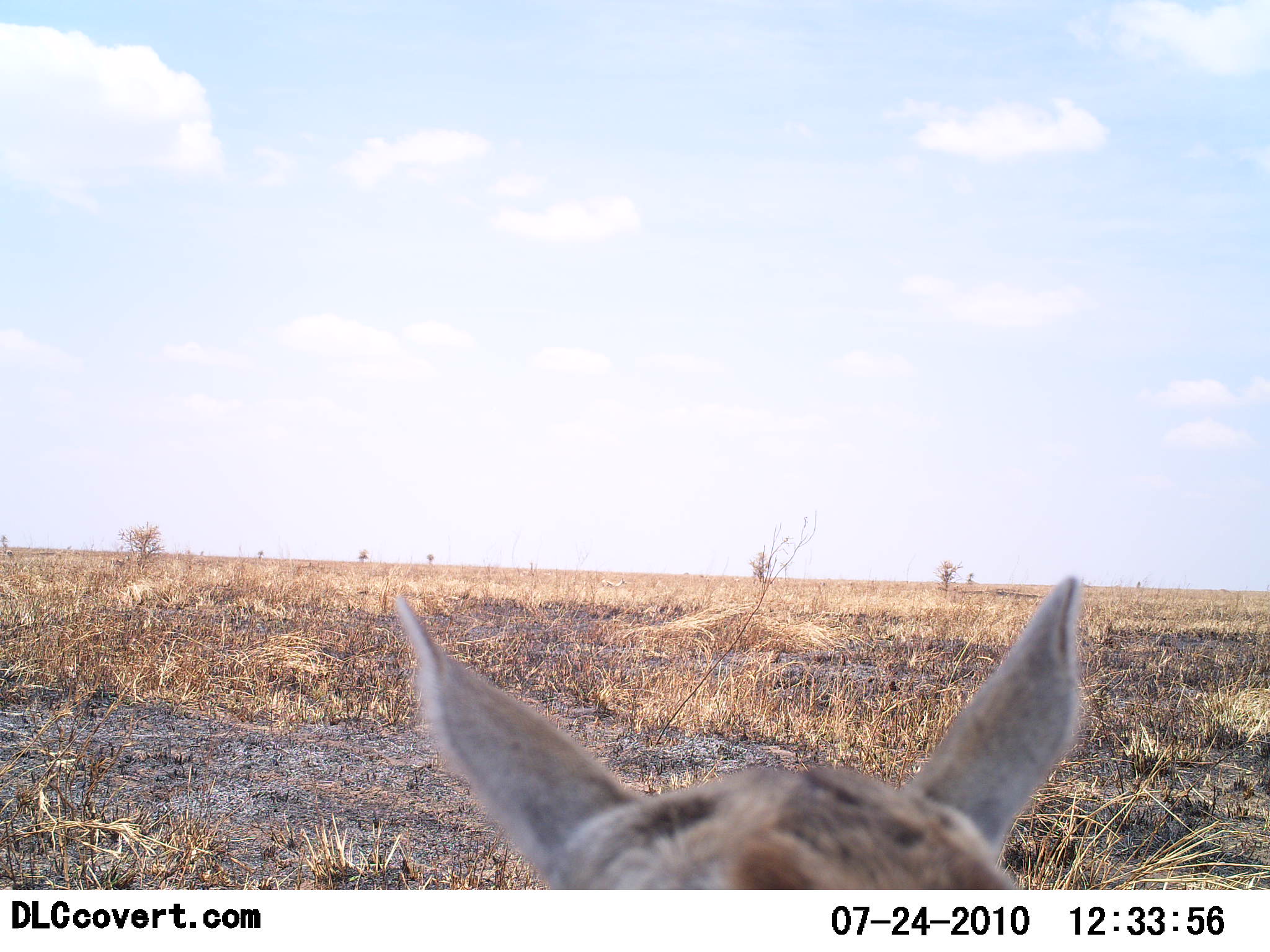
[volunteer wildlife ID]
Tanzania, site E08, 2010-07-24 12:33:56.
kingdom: Animalia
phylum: Chordata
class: Mammalia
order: Artiodactyla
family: Bovidae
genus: Madoqua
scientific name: Madoqua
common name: dikdik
Dikdik (Madoqua), count 1. Behavior (volunteer vote fractions): standing 80%, resting 20%, moving 0%, interacting 0%. Young present (vote fraction): 0%. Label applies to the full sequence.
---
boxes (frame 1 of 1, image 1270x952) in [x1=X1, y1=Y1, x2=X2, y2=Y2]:
animal: [x1=386, y1=576, x2=1088, y2=952]